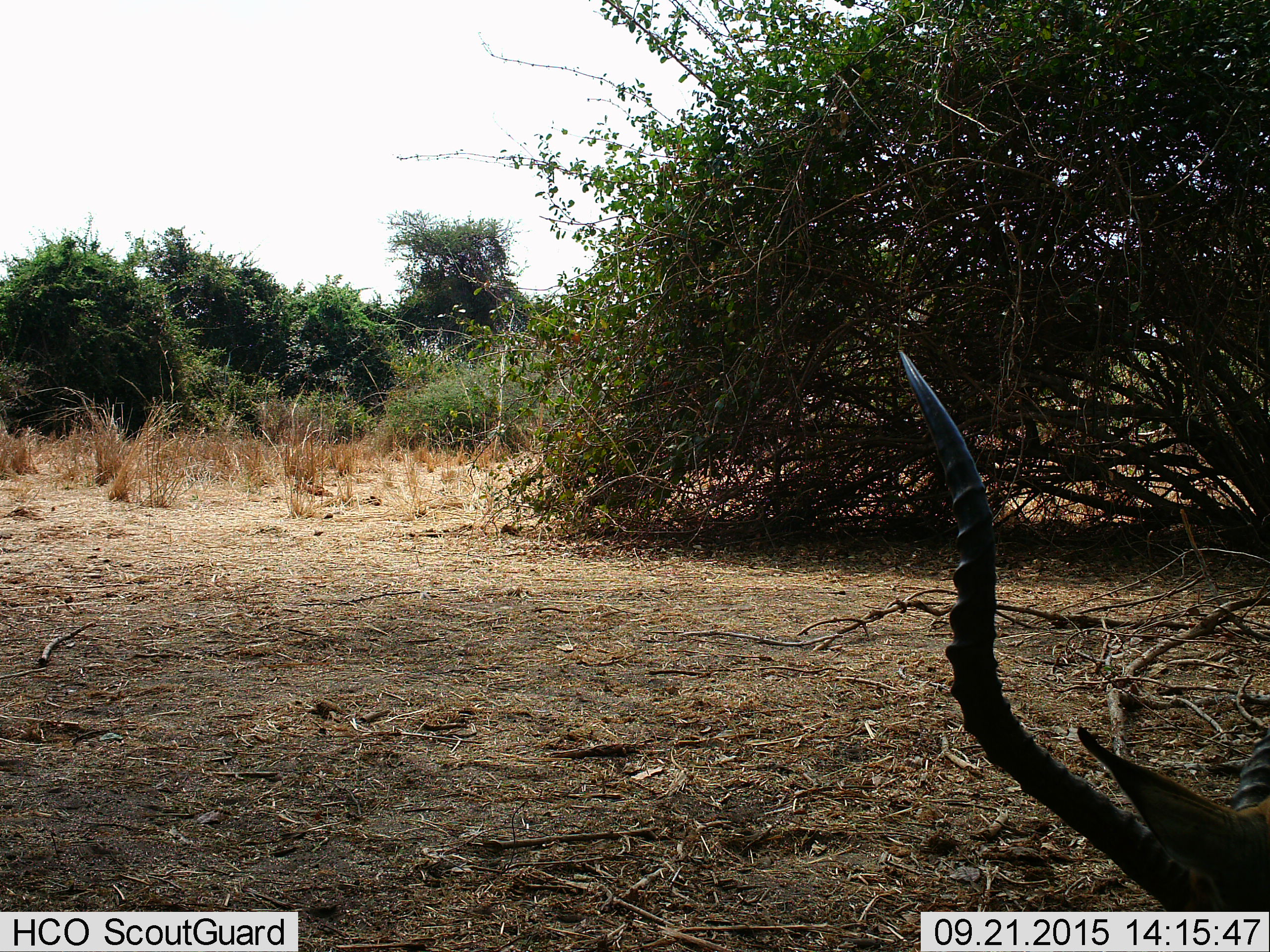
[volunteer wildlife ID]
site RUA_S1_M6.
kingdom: Animalia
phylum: Chordata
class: Mammalia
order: Artiodactyla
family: Bovidae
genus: Aepyceros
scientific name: Aepyceros melampus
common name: impala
Impala (Aepyceros melampus), count 1. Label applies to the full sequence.